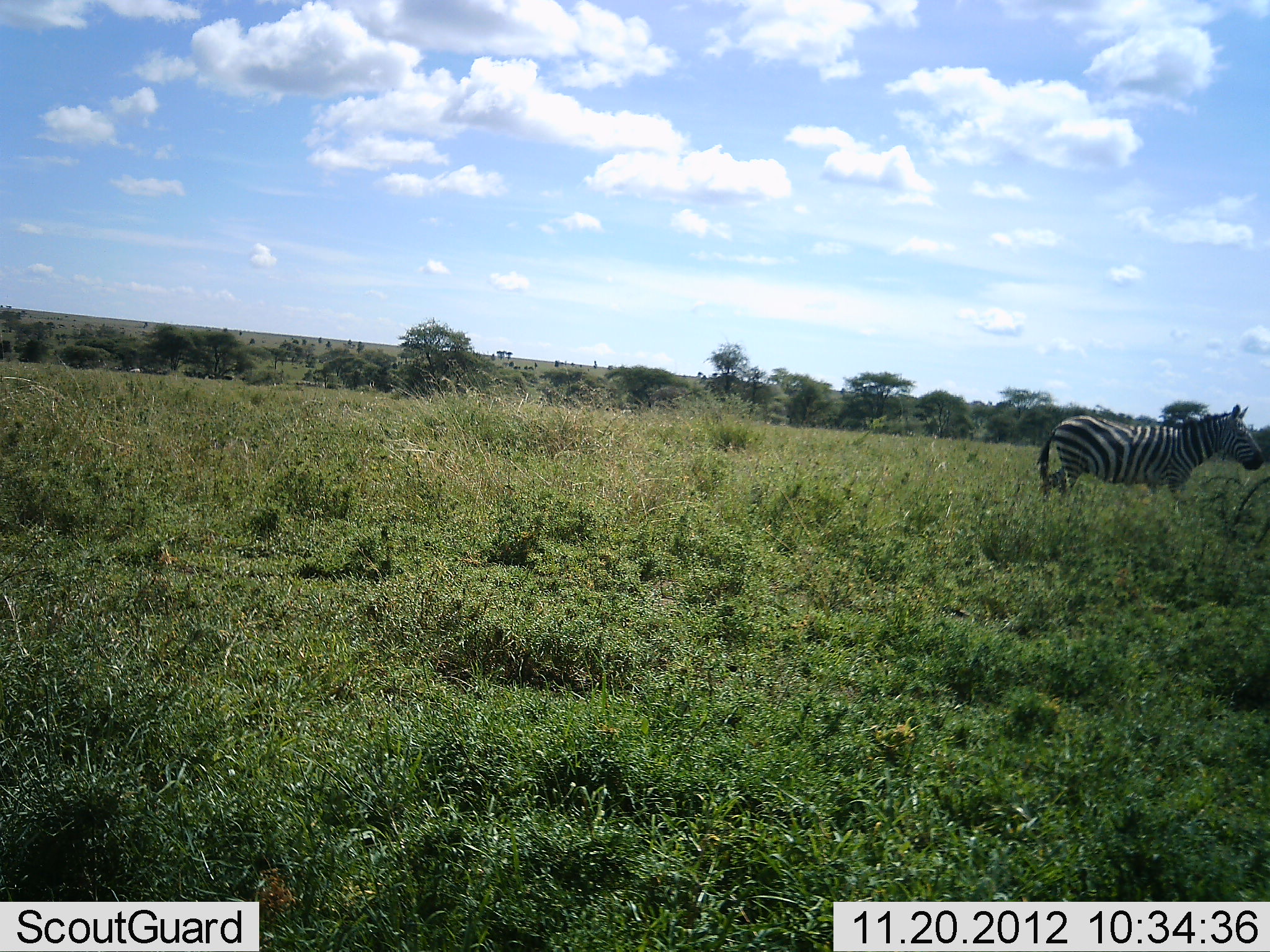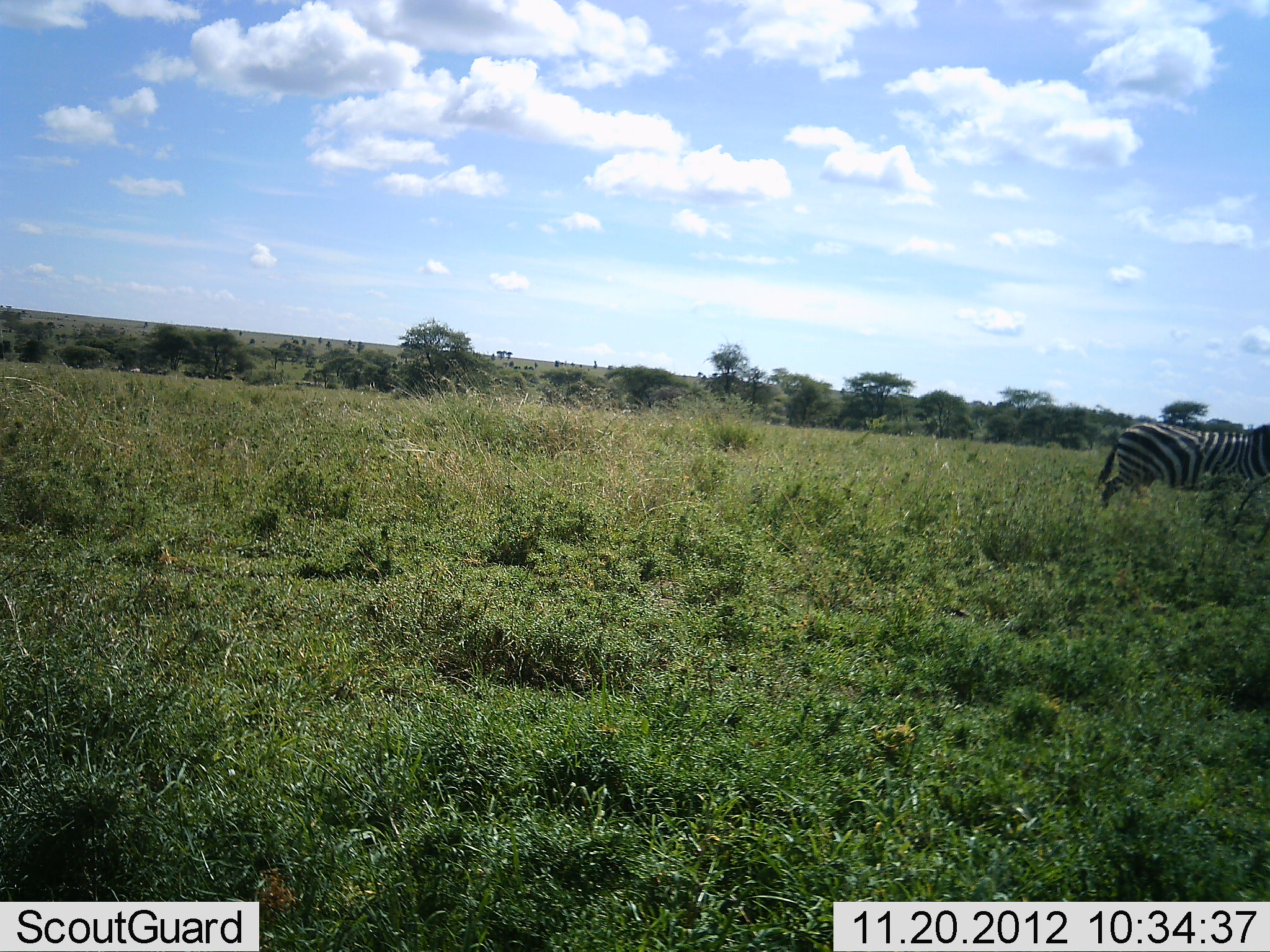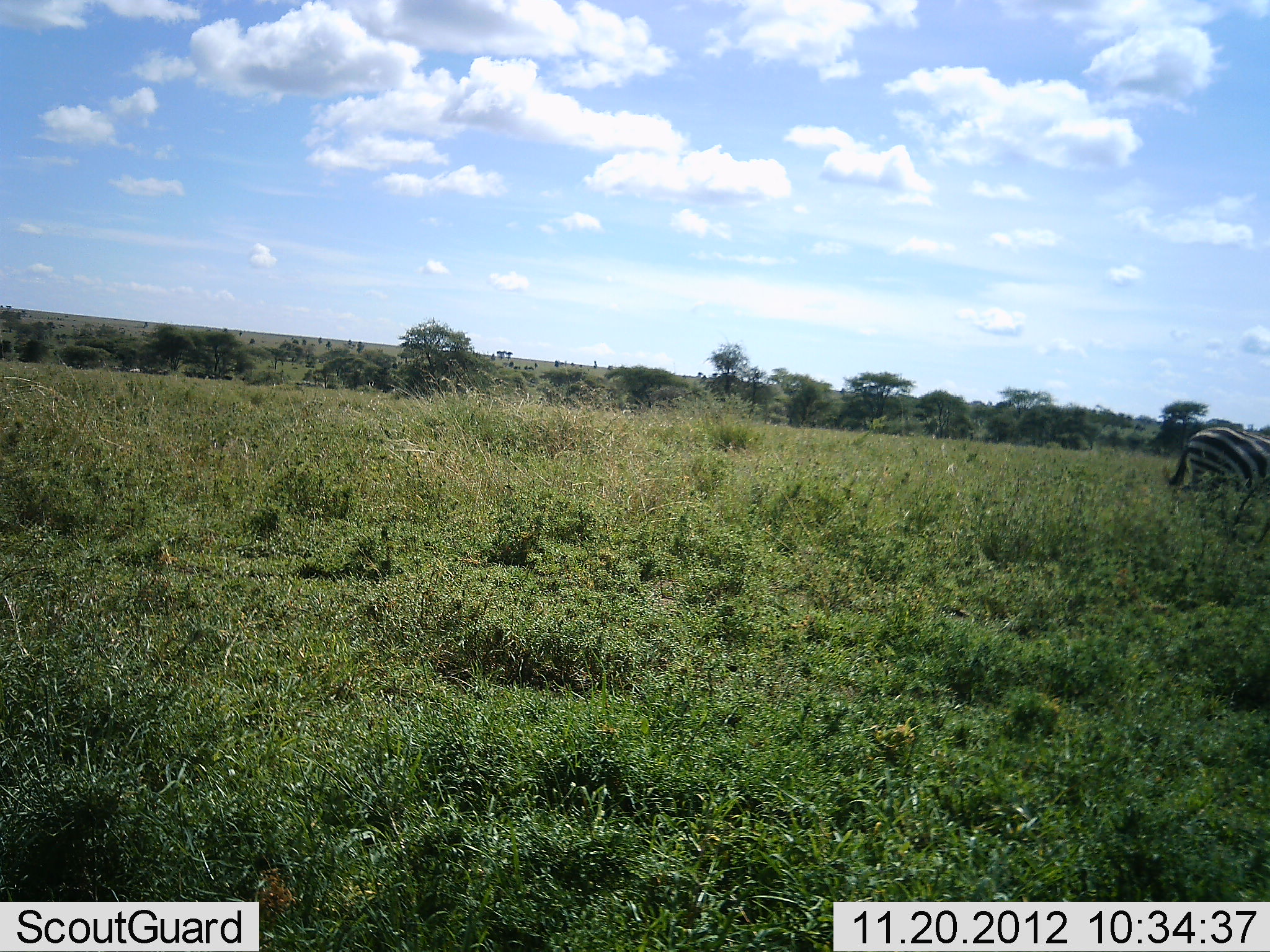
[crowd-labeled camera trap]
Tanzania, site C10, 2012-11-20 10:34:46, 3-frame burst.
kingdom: Animalia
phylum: Chordata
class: Mammalia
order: Perissodactyla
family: Equidae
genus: Equus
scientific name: Equus quagga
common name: plains zebra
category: zebra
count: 1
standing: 10%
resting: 0%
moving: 90%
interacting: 0%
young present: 0%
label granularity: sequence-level